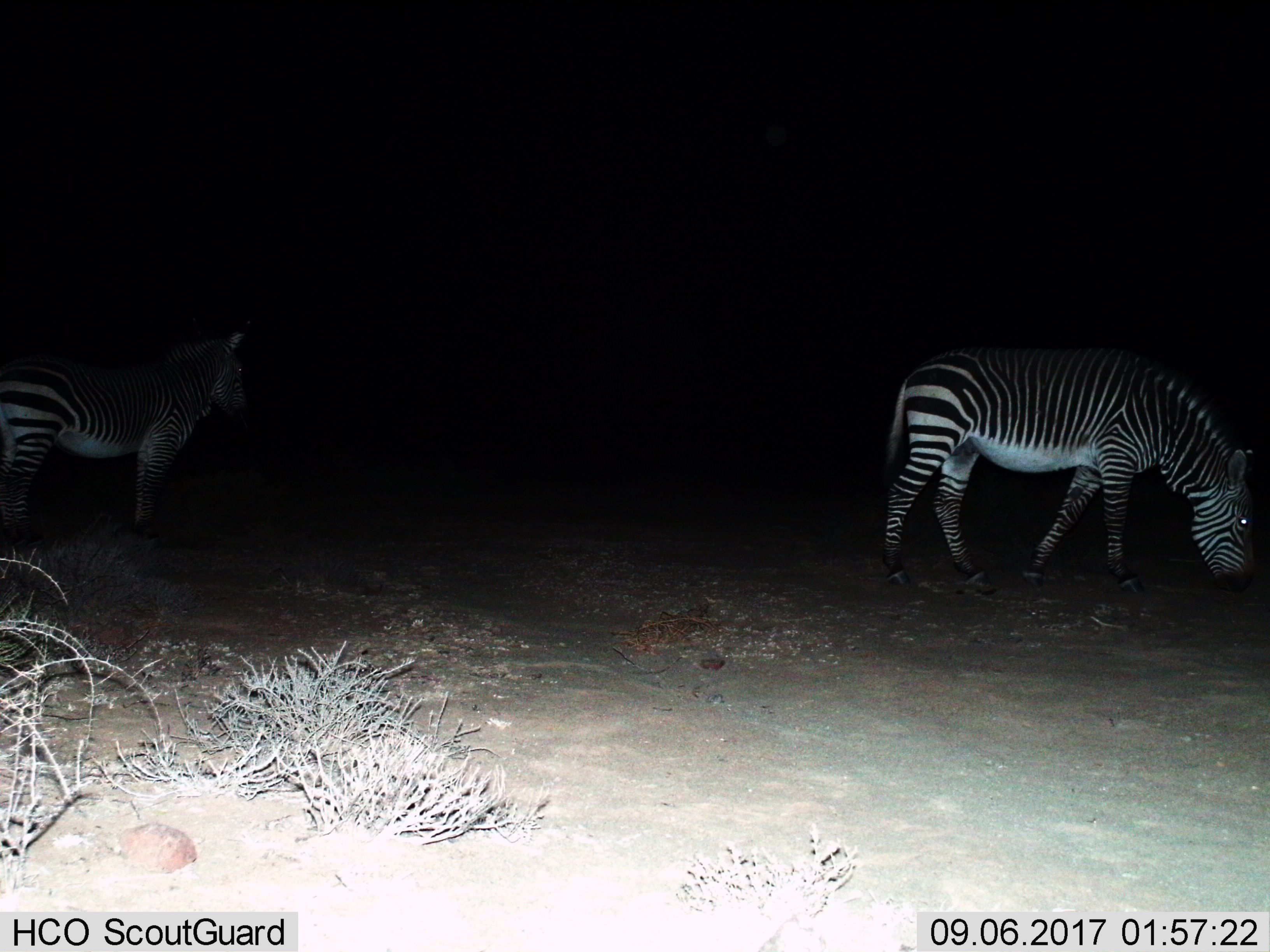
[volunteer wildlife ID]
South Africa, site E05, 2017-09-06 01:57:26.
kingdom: Animalia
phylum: Chordata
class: Mammalia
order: Perissodactyla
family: Equidae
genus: Equus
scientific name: Equus zebra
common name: mountain zebra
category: zebramountain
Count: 2.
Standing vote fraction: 75%.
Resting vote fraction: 12%.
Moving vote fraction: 25%.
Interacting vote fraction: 12%.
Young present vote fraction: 0%.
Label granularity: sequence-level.